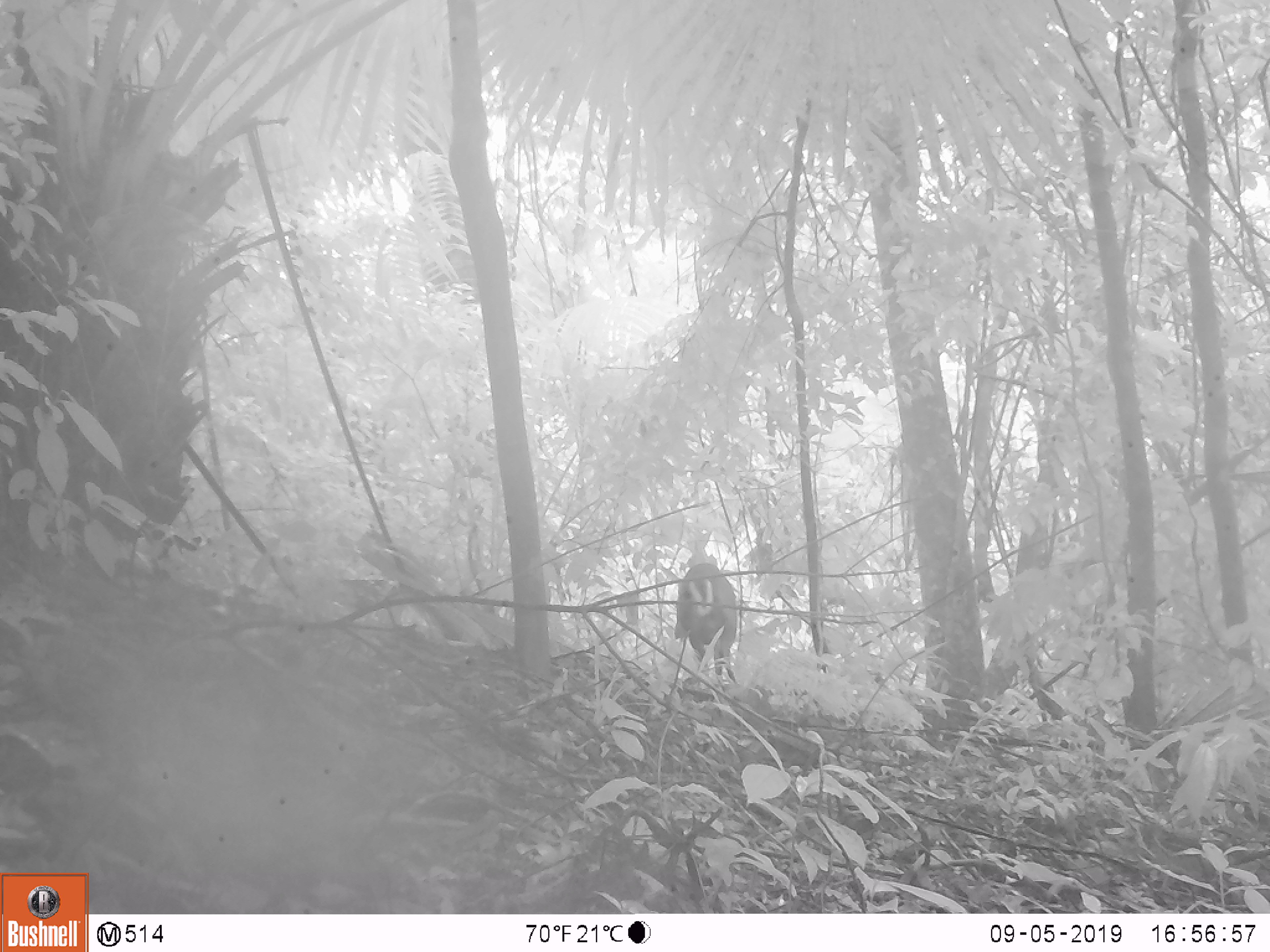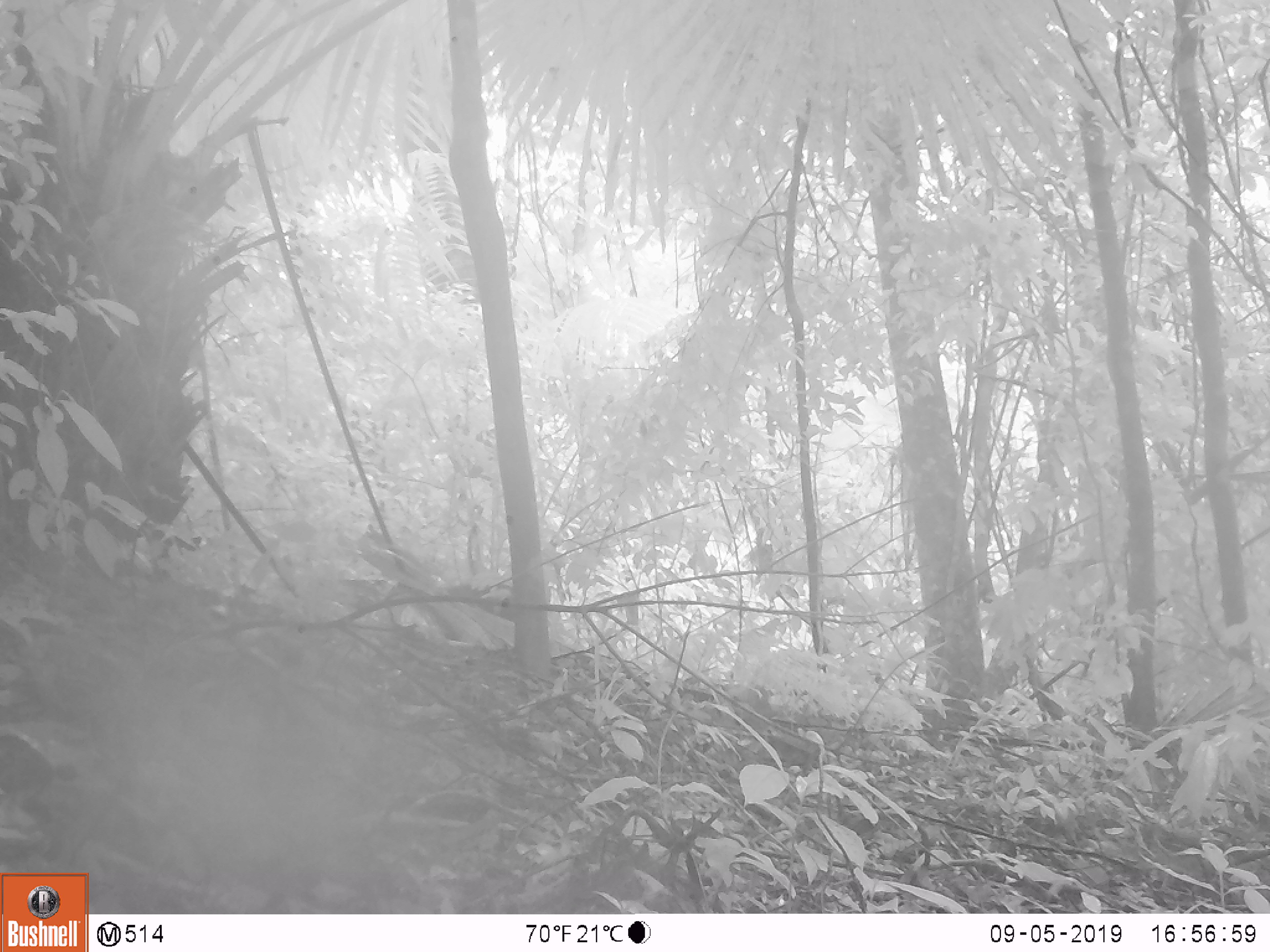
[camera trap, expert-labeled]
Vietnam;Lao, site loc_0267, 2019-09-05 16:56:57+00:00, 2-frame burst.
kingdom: Animalia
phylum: Chordata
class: Mammalia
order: Artiodactyla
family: Cervidae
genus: Muntiacus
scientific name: Muntiacus rooseveltorum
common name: roosevelt's muntjac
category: roosevelts muntjac group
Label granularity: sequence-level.